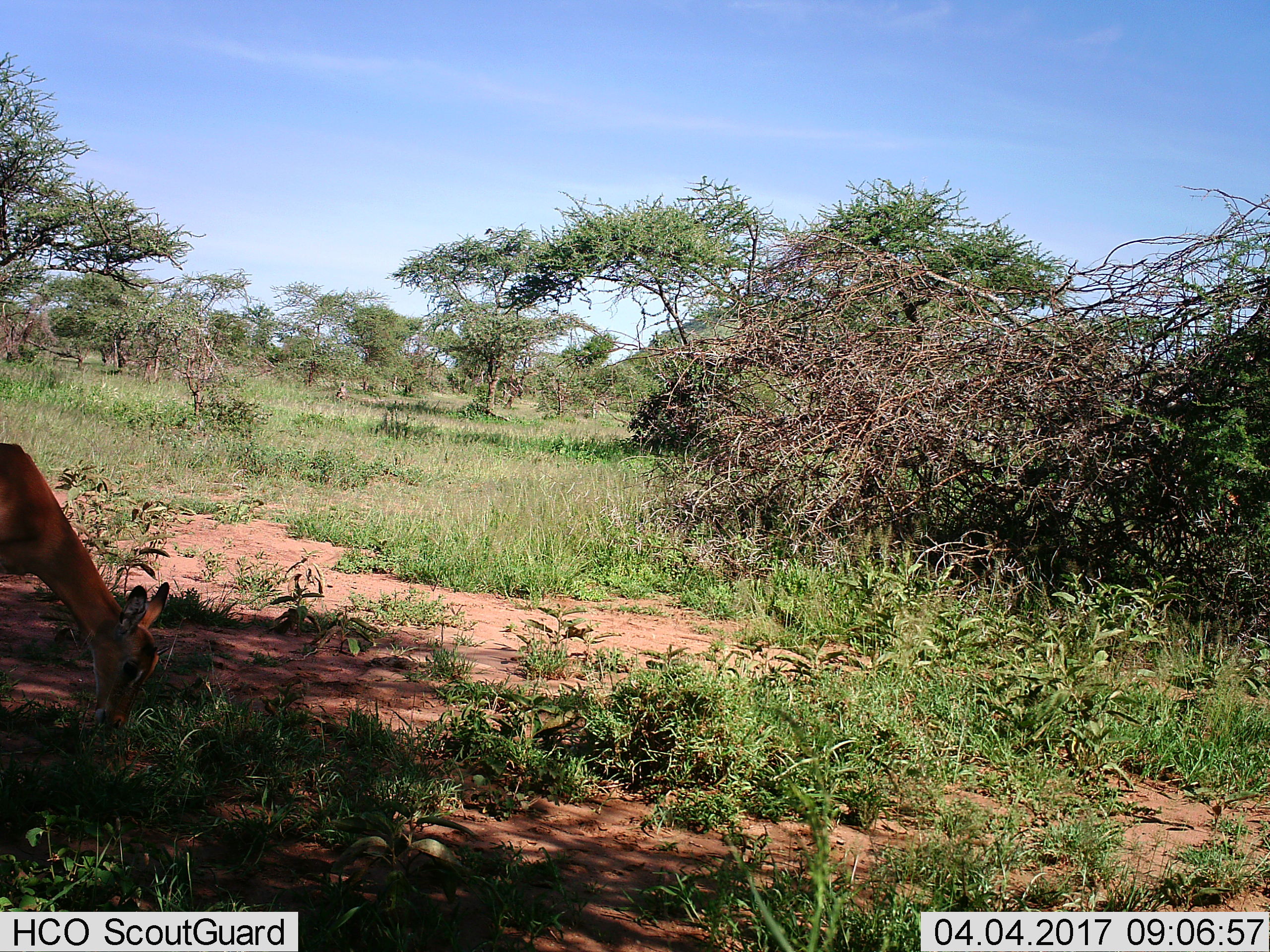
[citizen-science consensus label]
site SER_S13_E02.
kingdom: Animalia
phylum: Chordata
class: Mammalia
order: Artiodactyla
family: Bovidae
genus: Aepyceros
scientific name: Aepyceros melampus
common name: impala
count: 1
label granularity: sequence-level